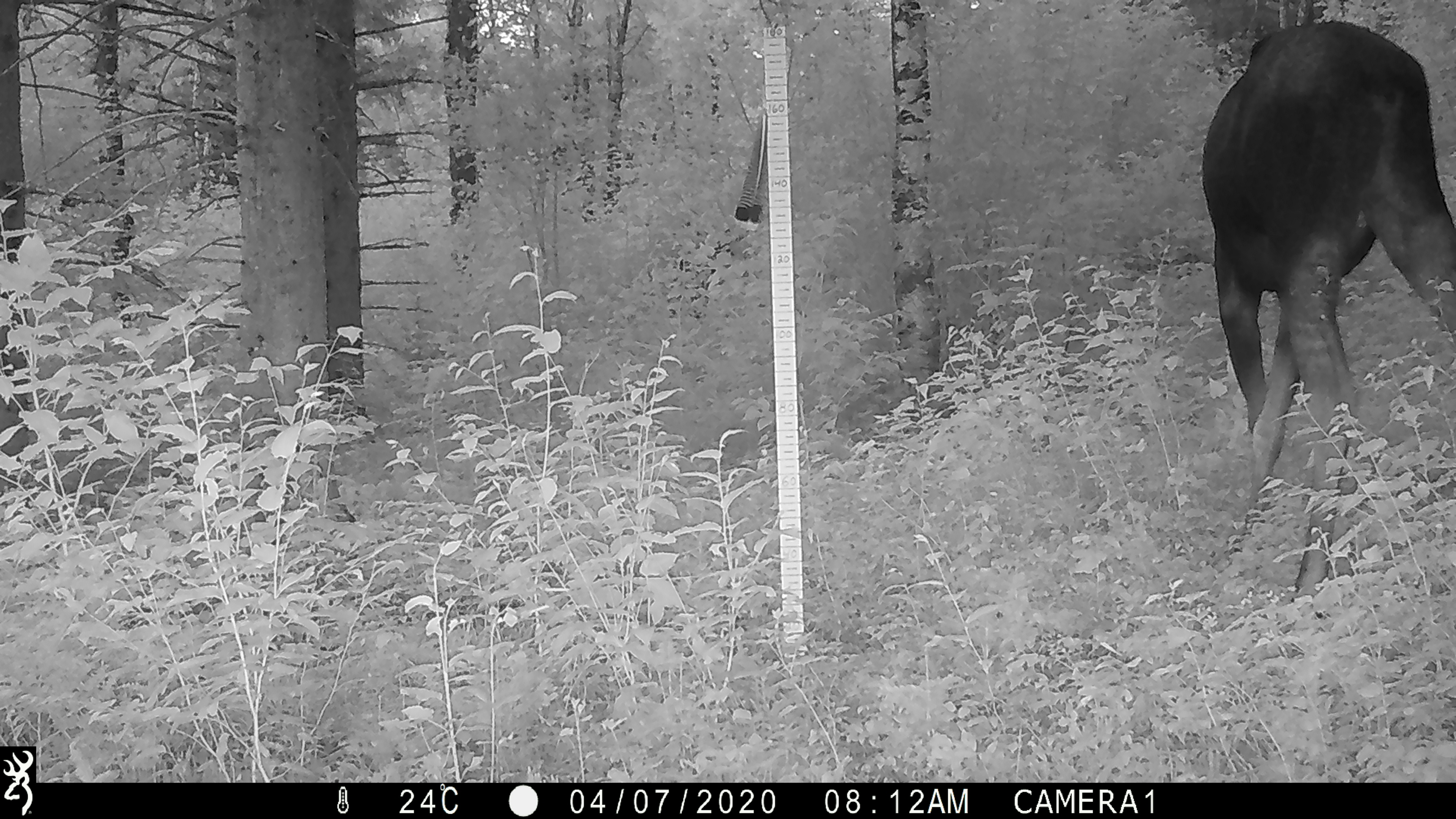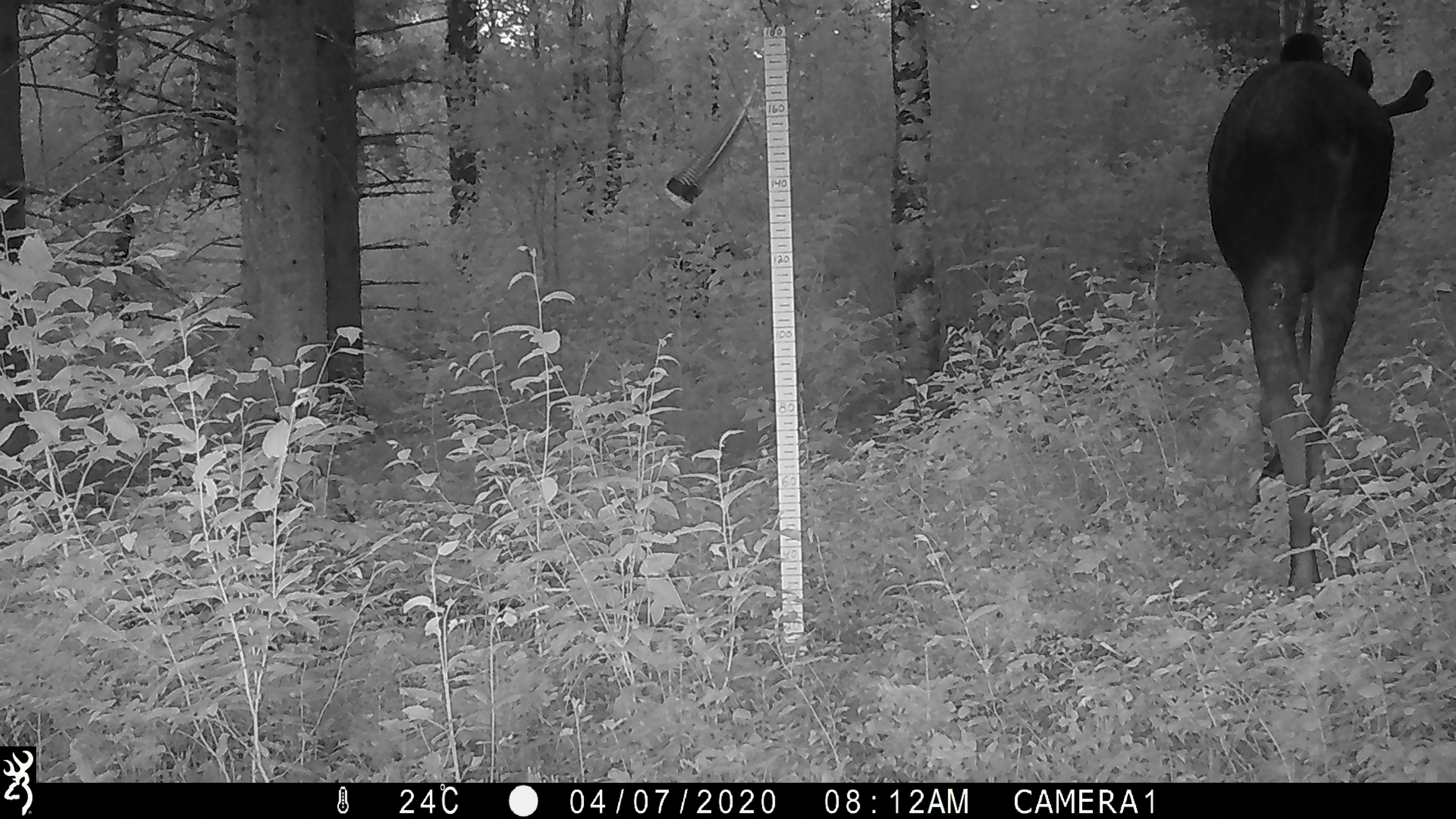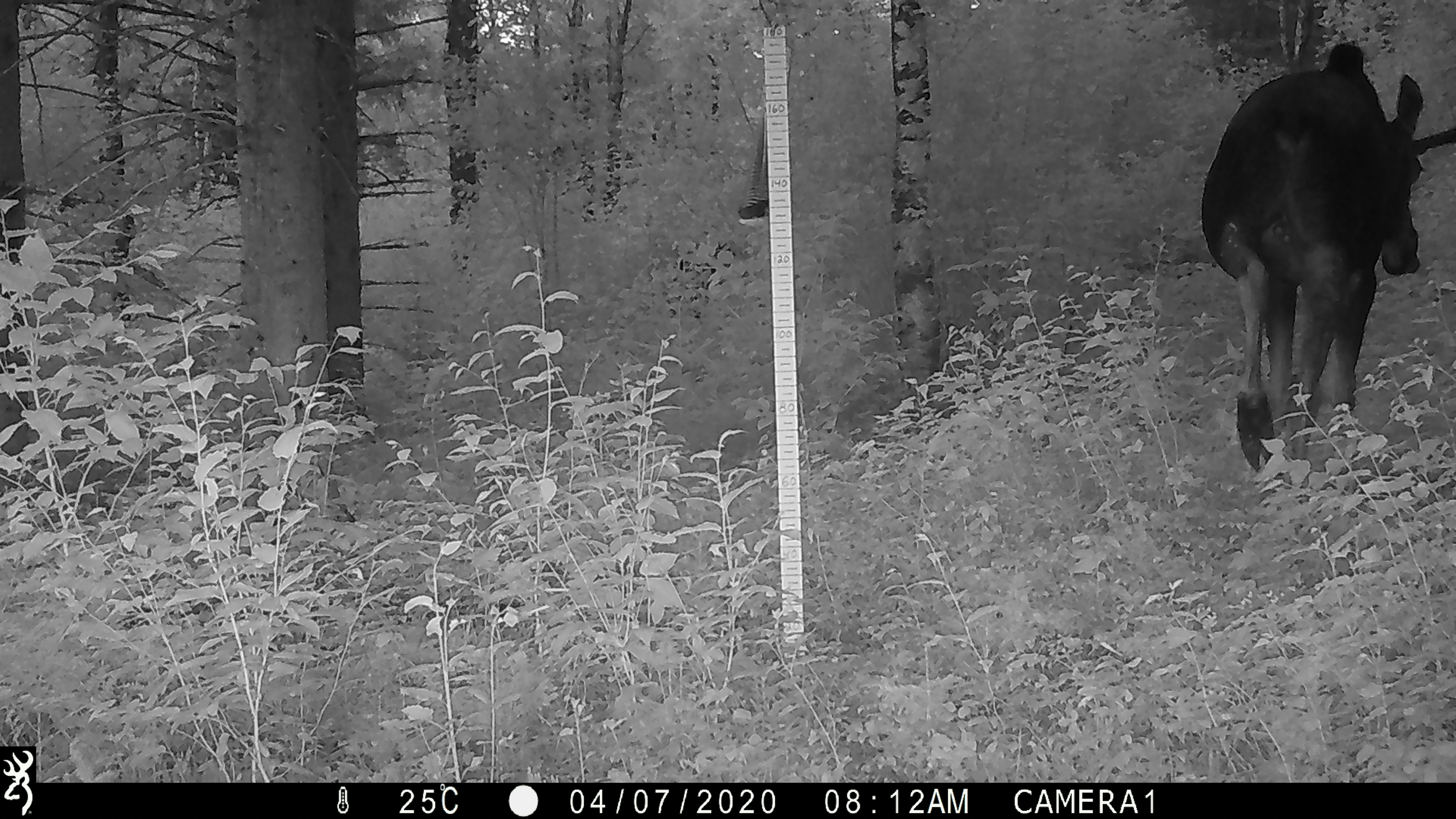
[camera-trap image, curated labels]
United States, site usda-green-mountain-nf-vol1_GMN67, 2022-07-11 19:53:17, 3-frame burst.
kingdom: Animalia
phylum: Chordata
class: Mammalia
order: Artiodactyla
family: Cervidae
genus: Alces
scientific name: Alces alces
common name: moose